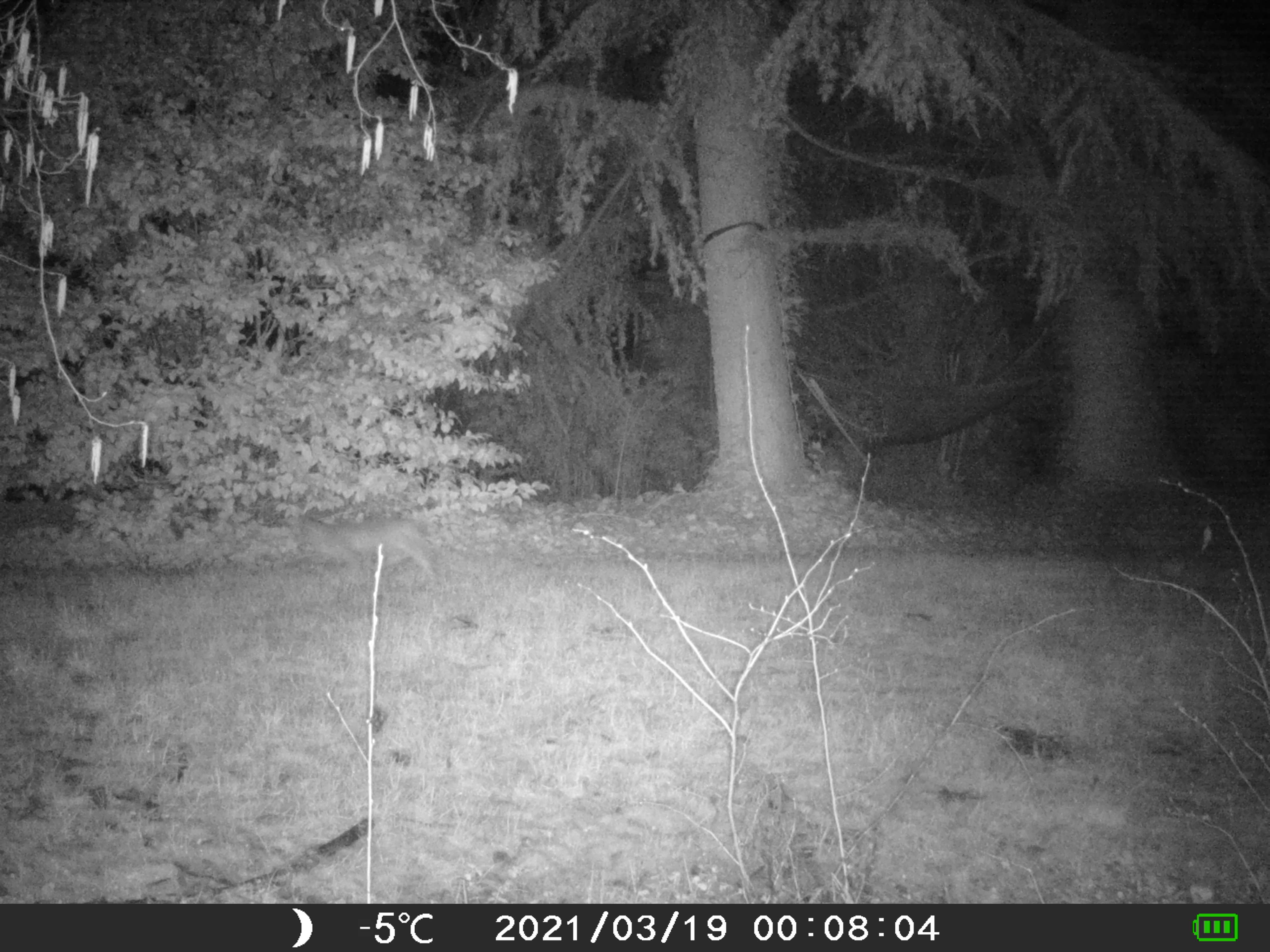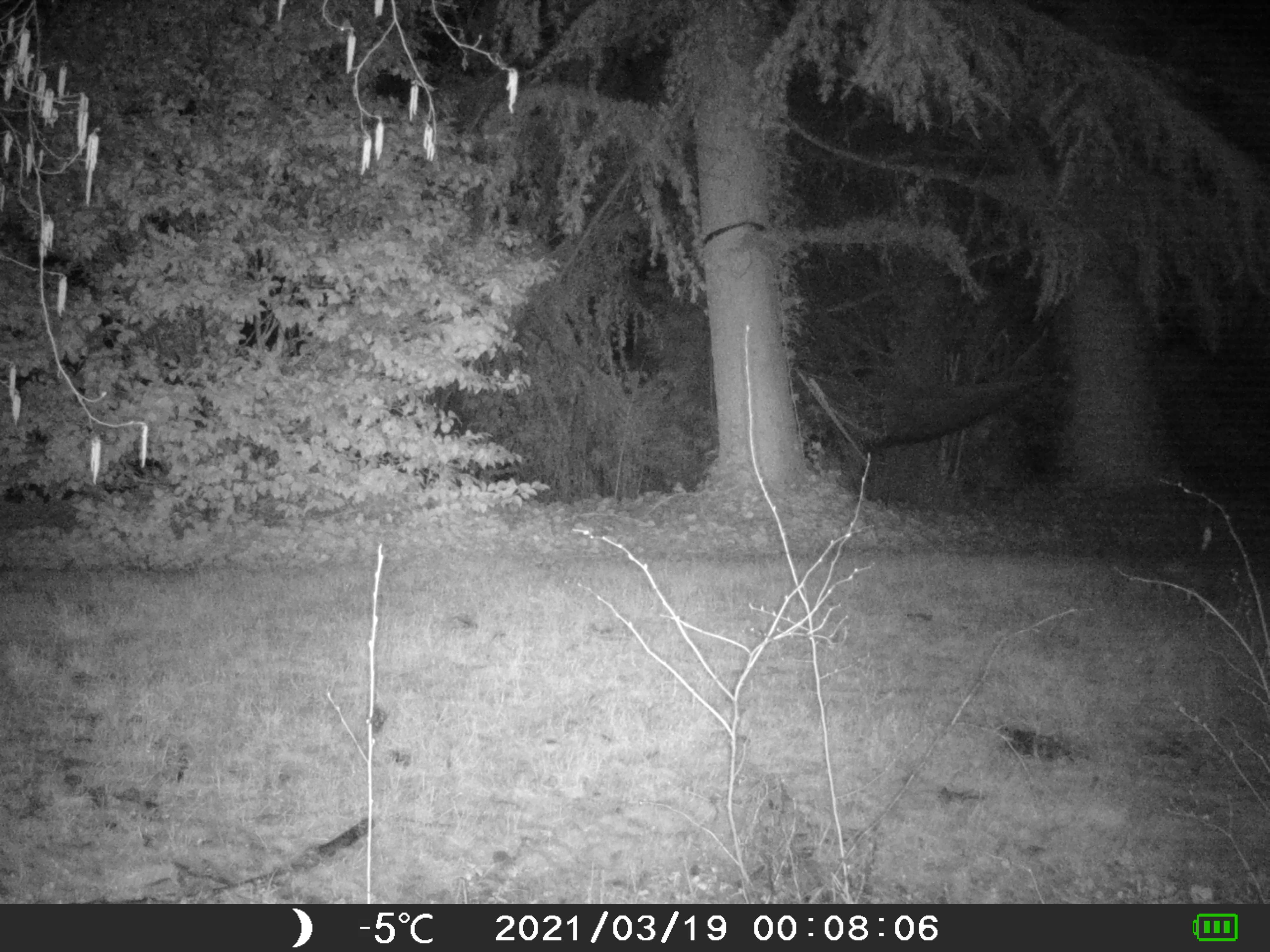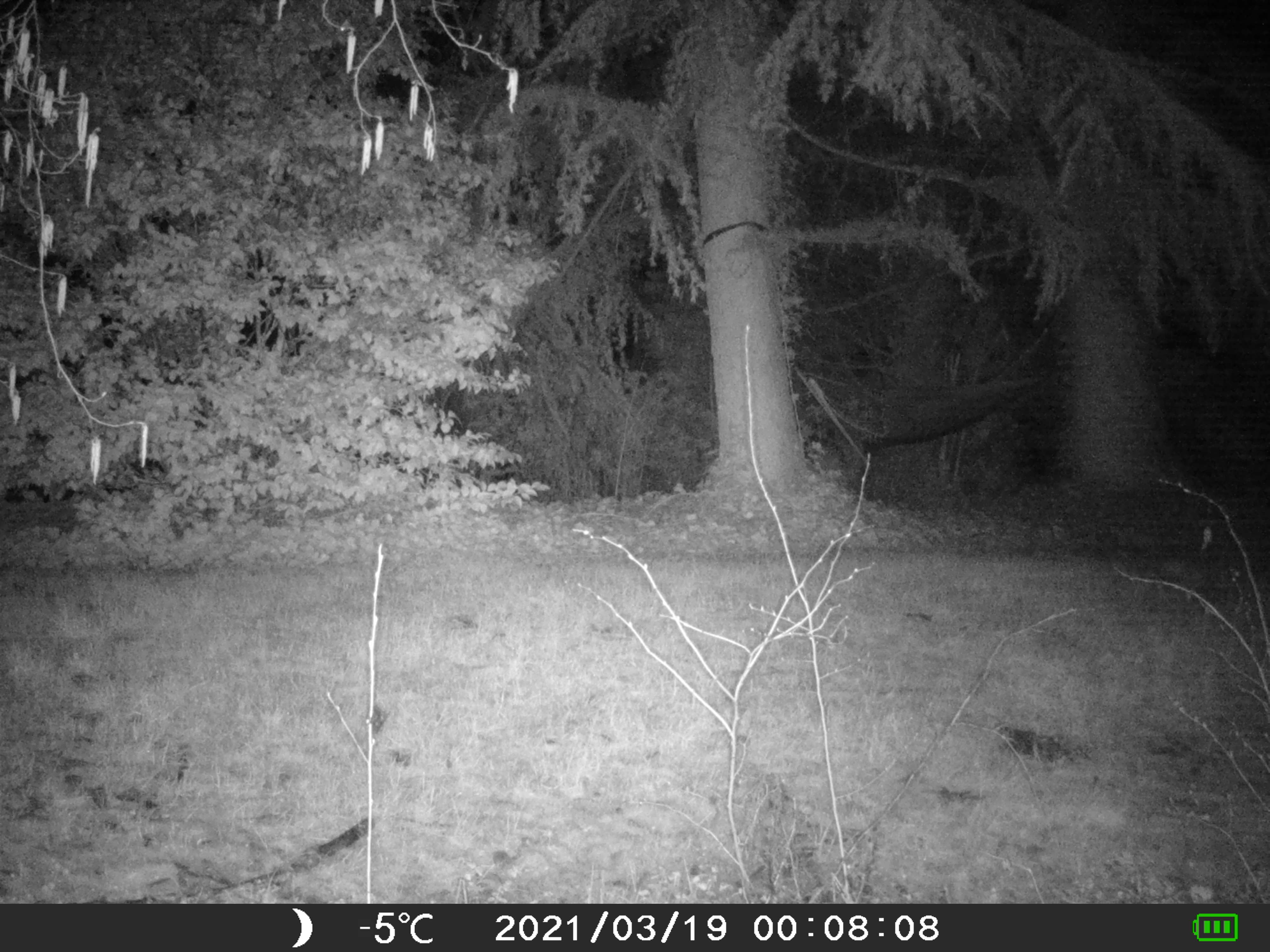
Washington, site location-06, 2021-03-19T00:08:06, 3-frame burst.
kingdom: Animalia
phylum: Chordata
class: Mammalia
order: Carnivora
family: Felidae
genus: Lynx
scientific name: Lynx rufus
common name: bobcat